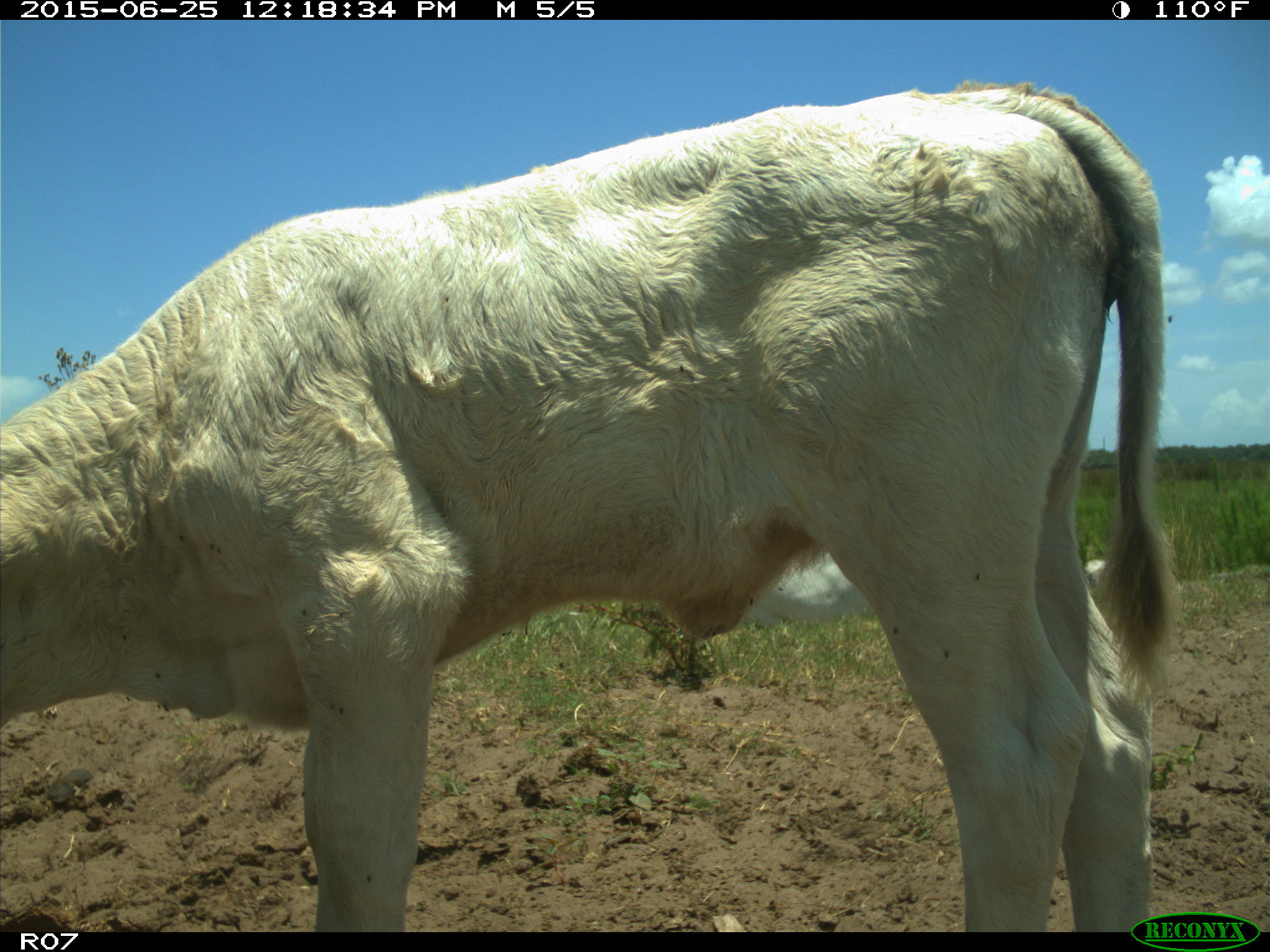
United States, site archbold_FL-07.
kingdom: Animalia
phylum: Chordata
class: Mammalia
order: Artiodactyla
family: Bovidae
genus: Bos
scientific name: Bos taurus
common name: domestic cow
Bos taurus (domestic cow).